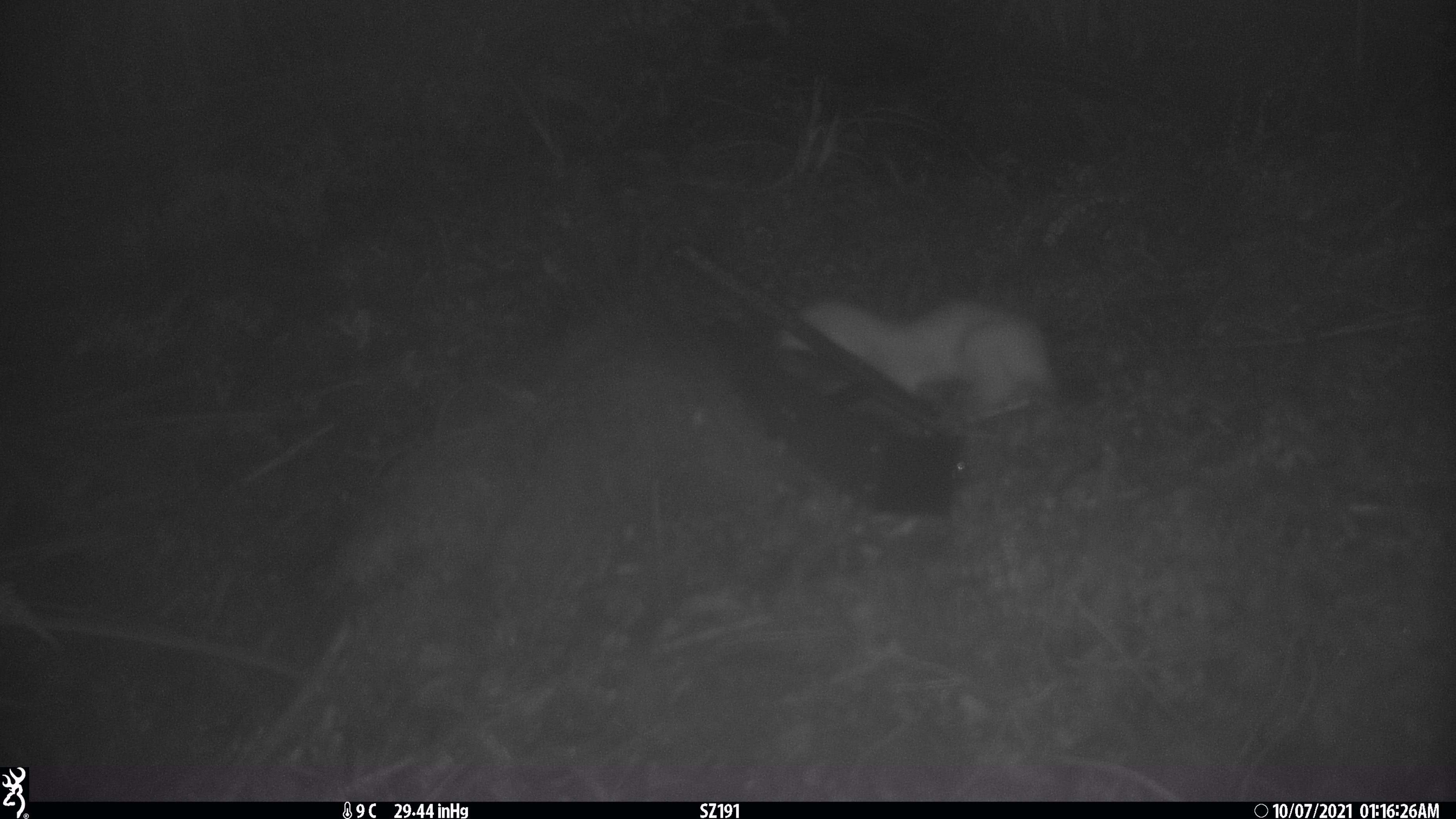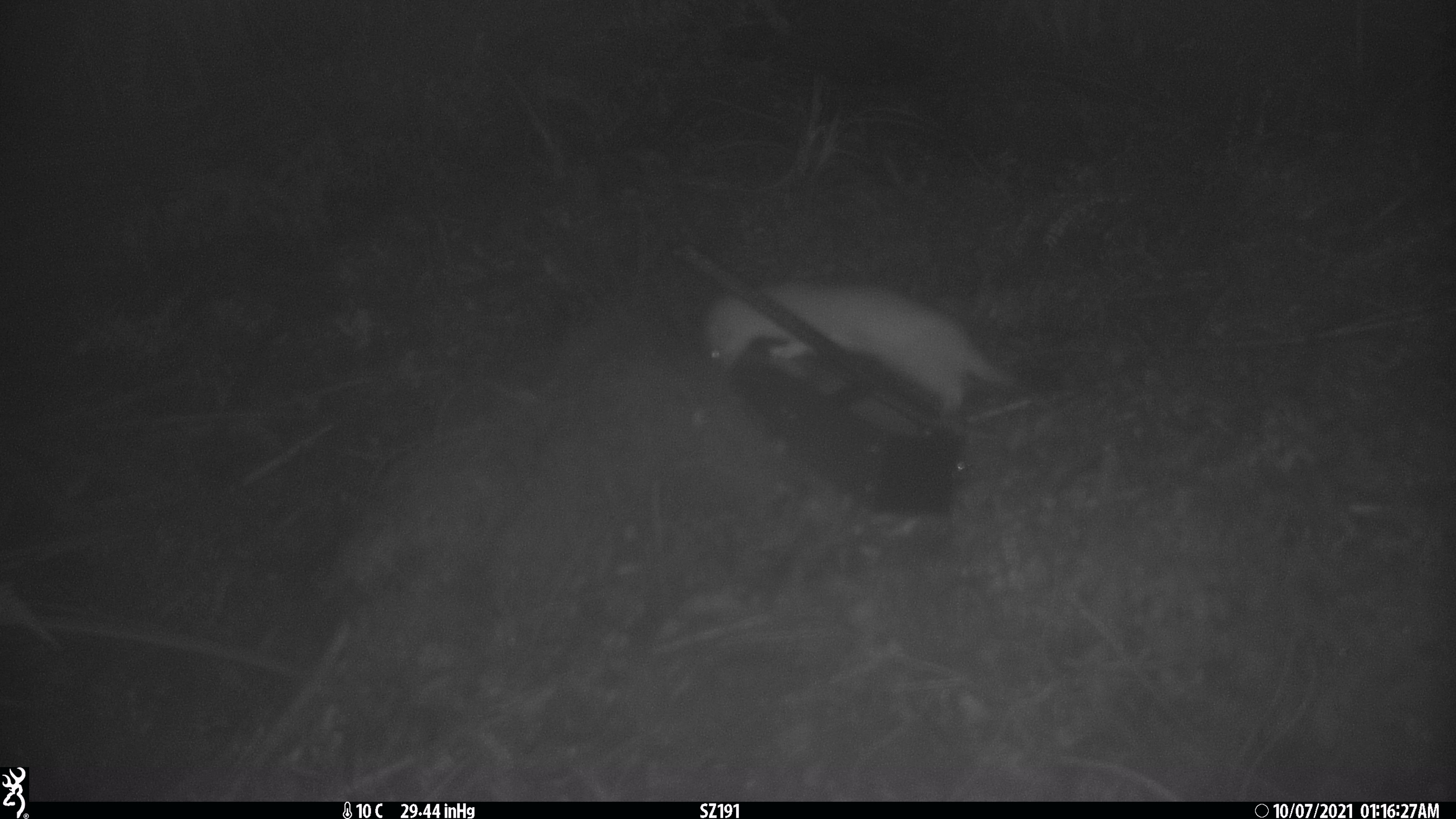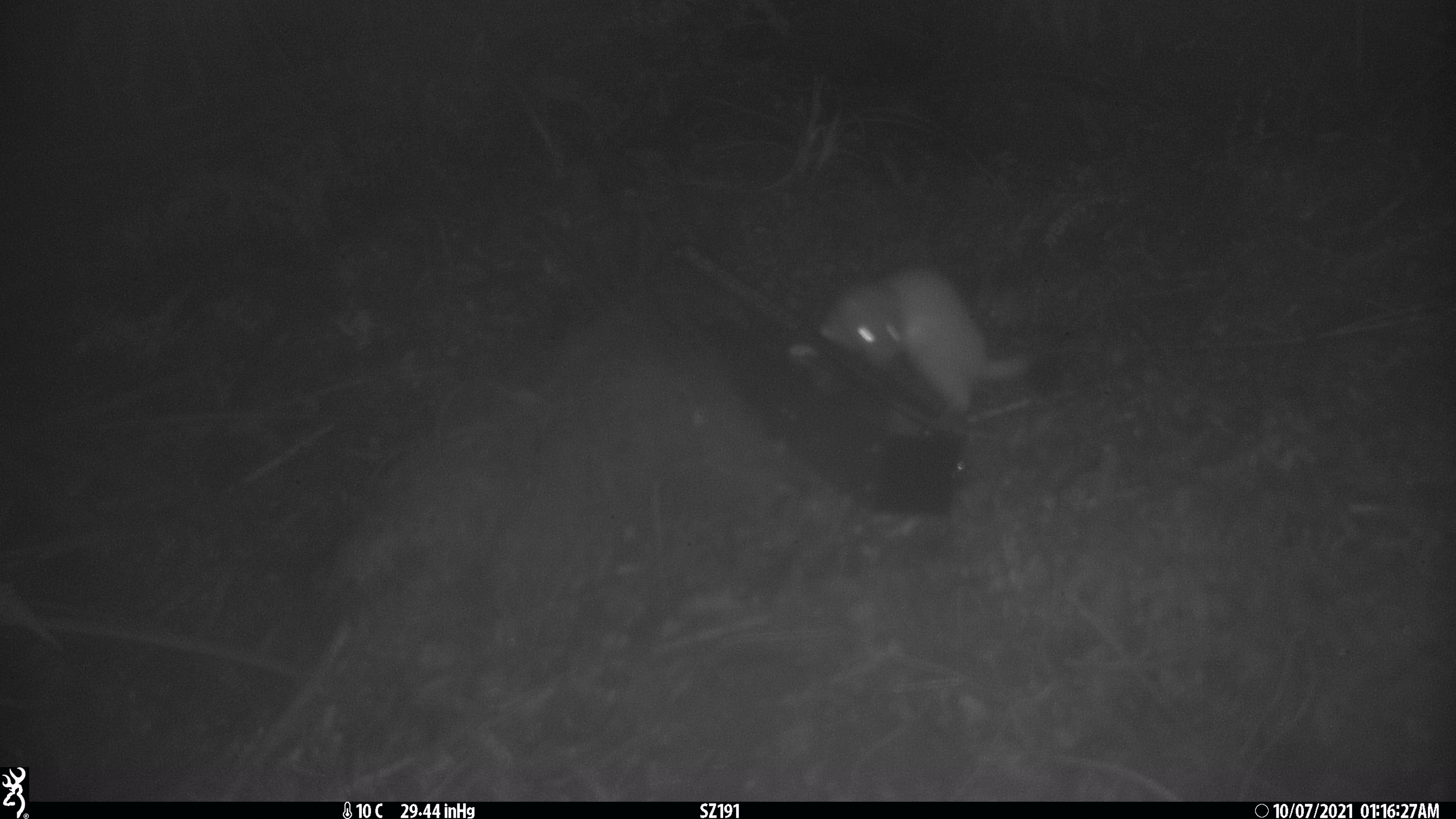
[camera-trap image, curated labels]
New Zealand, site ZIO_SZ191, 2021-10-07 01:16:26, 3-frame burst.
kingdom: Animalia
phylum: Chordata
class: Mammalia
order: Carnivora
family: Mustelidae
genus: Mustela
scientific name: Mustela erminea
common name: stoat